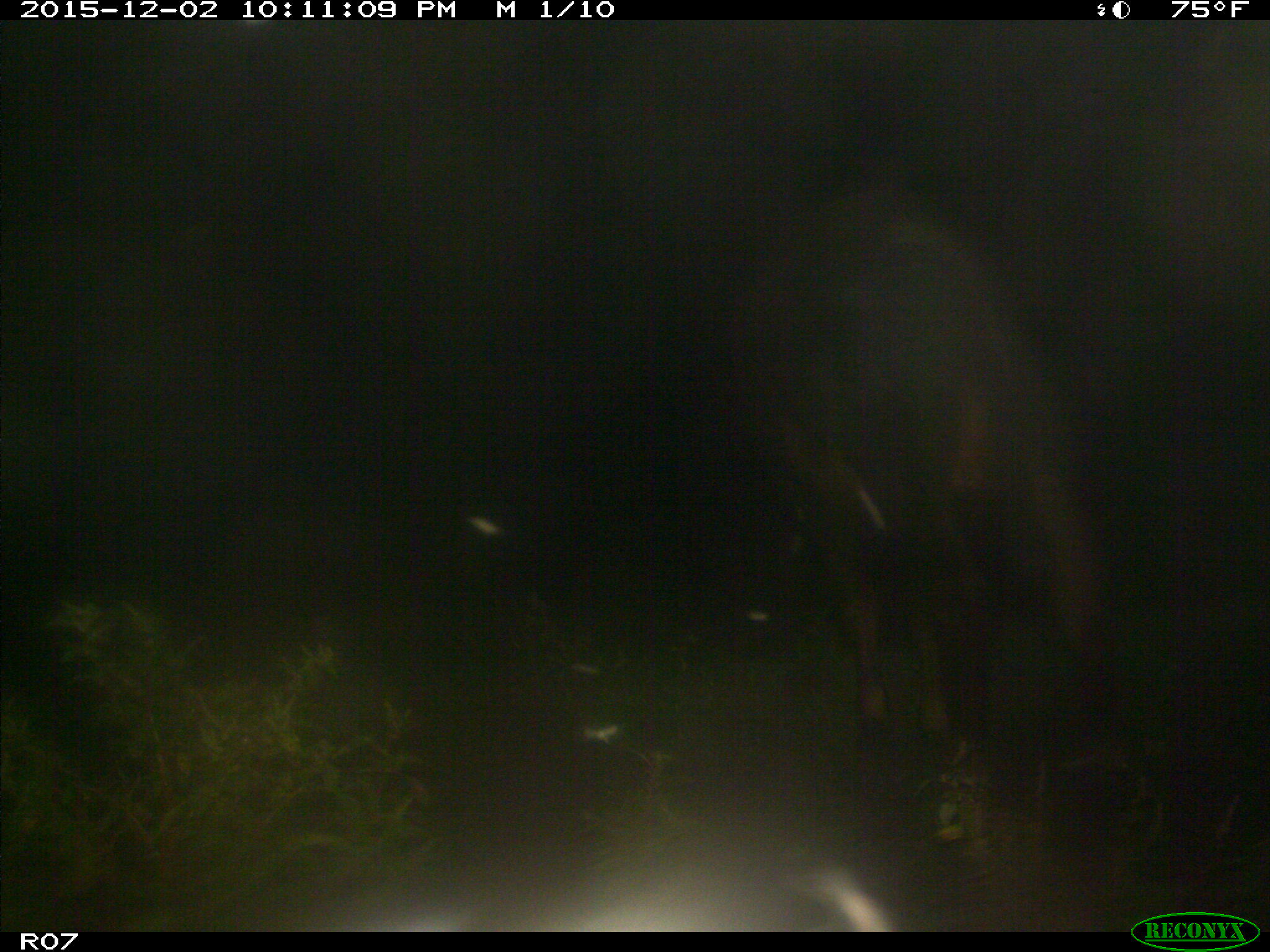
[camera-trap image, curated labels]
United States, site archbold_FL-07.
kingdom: Animalia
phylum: Chordata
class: Mammalia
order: Artiodactyla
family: Bovidae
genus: Bos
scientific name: Bos taurus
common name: domestic cow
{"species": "Bos taurus (domestic cow)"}